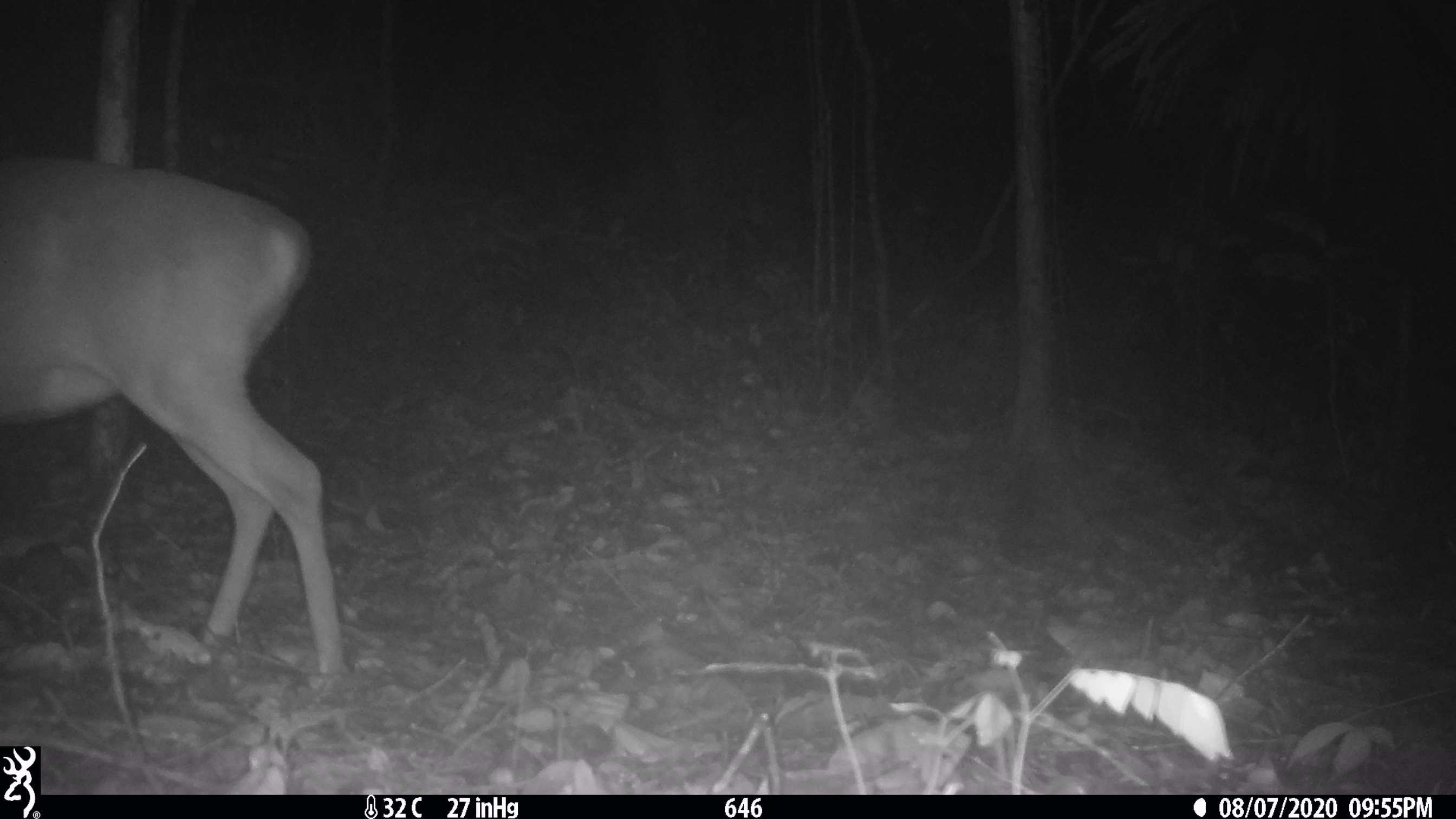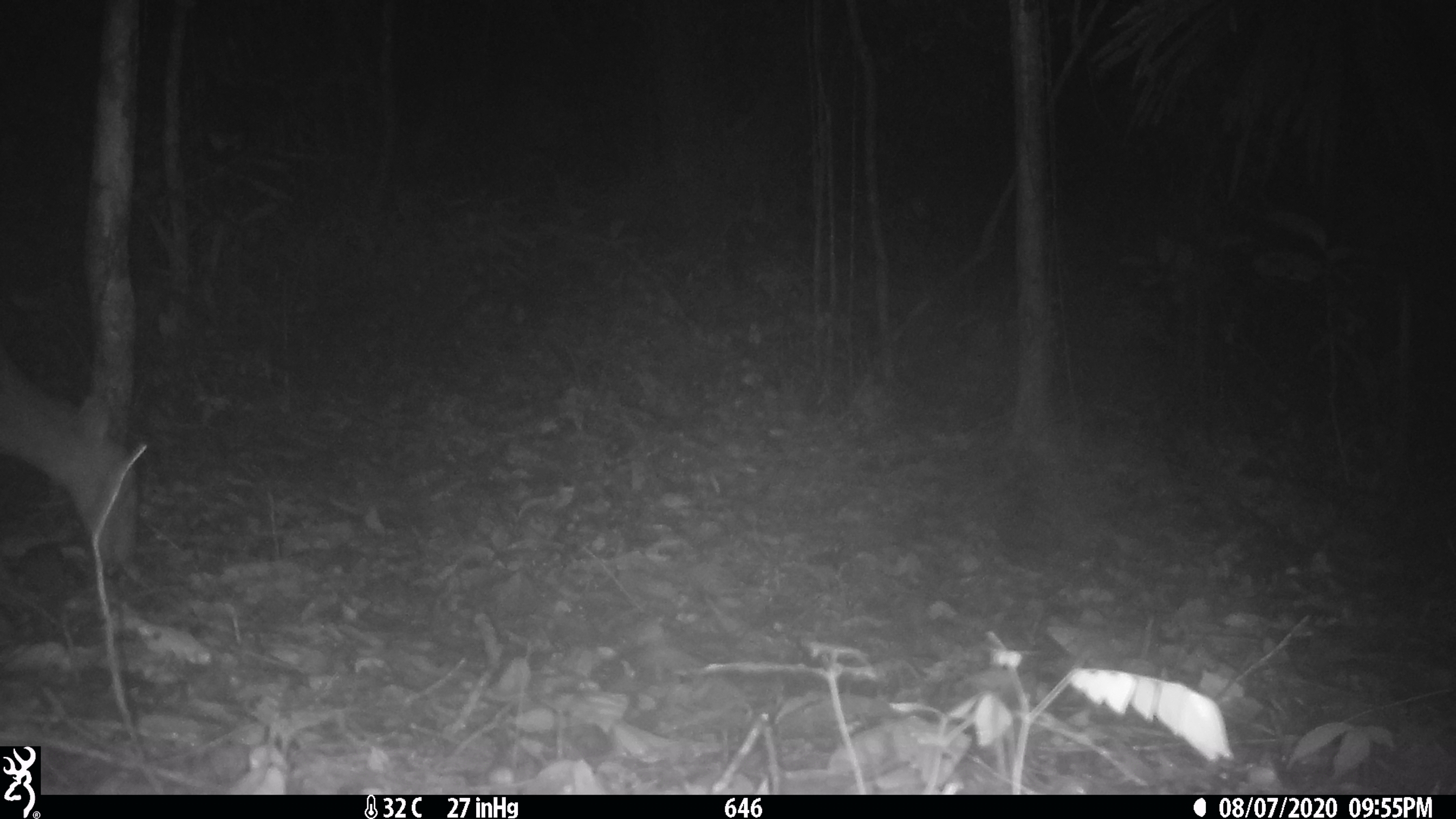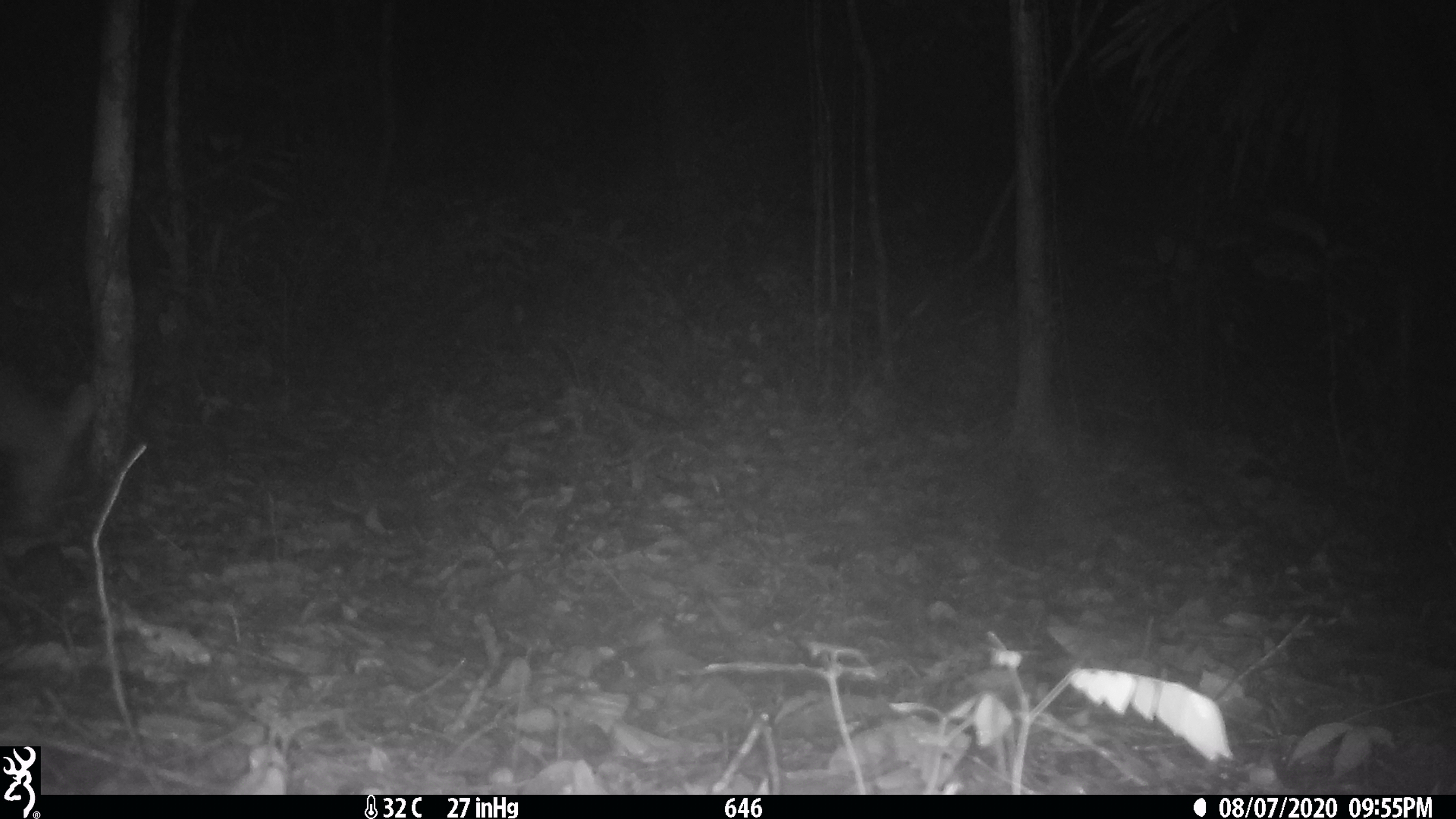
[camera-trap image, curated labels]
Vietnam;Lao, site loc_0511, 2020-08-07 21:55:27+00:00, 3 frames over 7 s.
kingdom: Animalia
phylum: Chordata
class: Mammalia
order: Artiodactyla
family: Cervidae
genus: Muntiacus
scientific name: Muntiacus vuquangensis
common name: large-antlered muntjac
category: large antlered muntjac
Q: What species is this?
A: Large antlered muntjac (large-antlered muntjac) (Muntiacus vuquangensis).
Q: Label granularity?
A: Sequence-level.